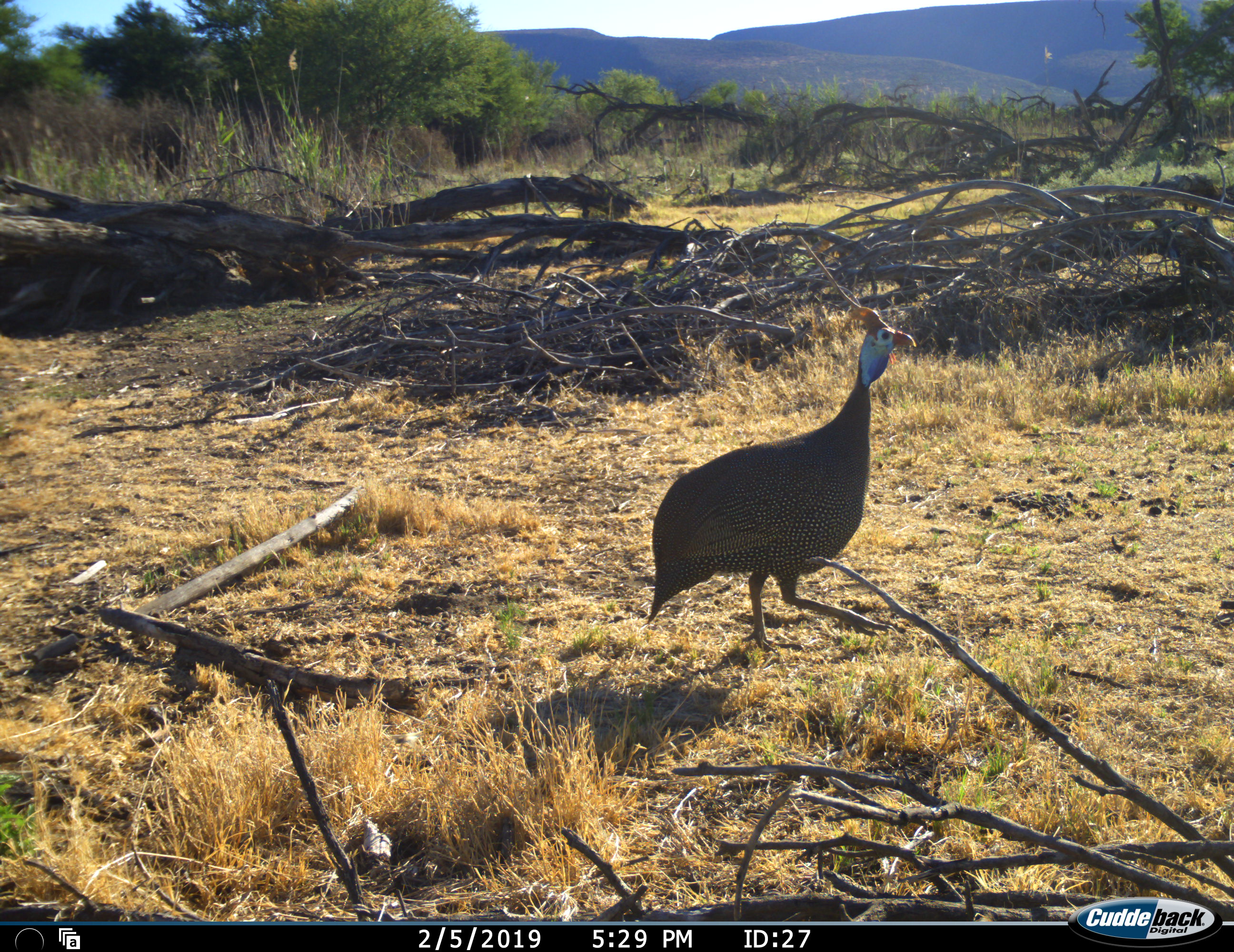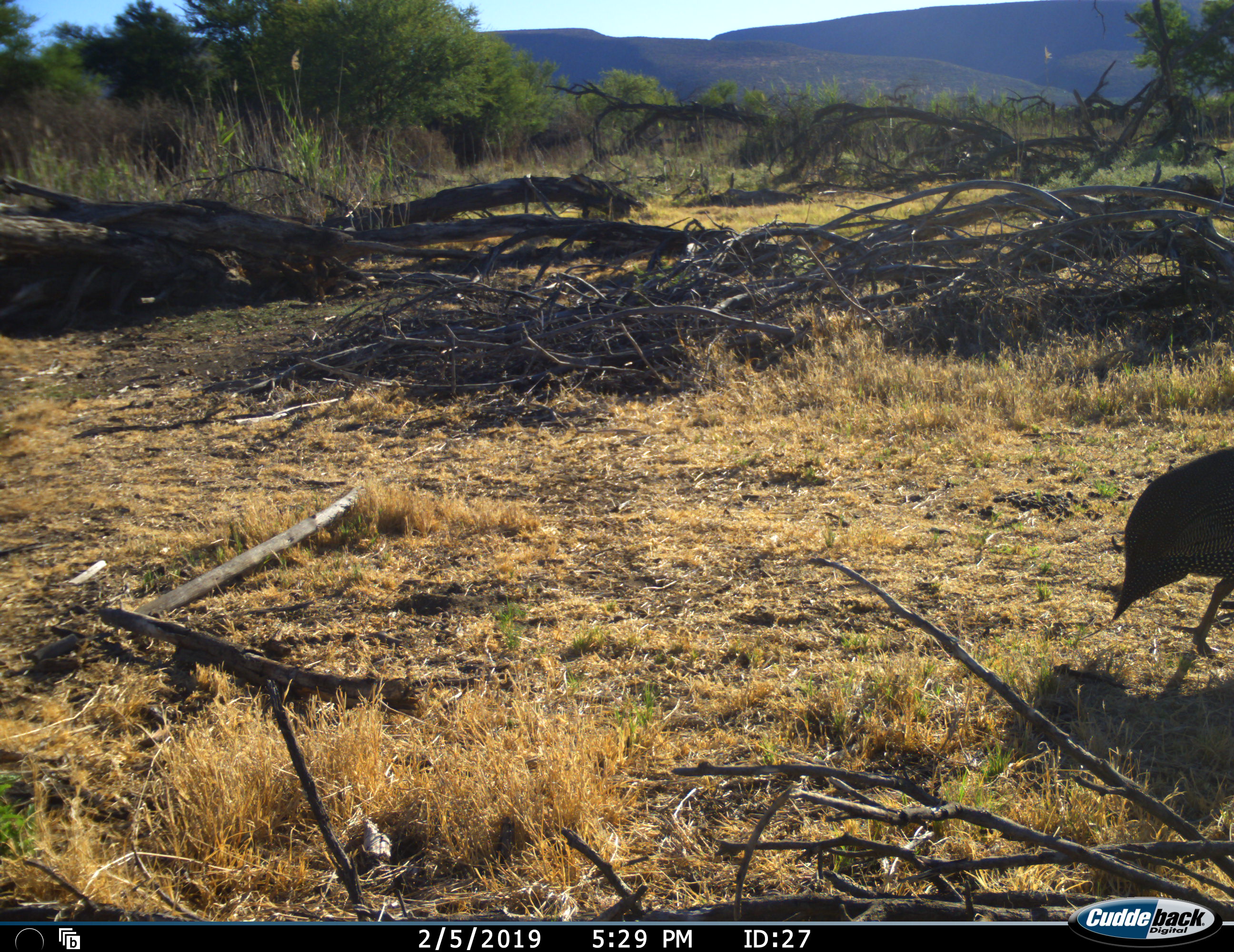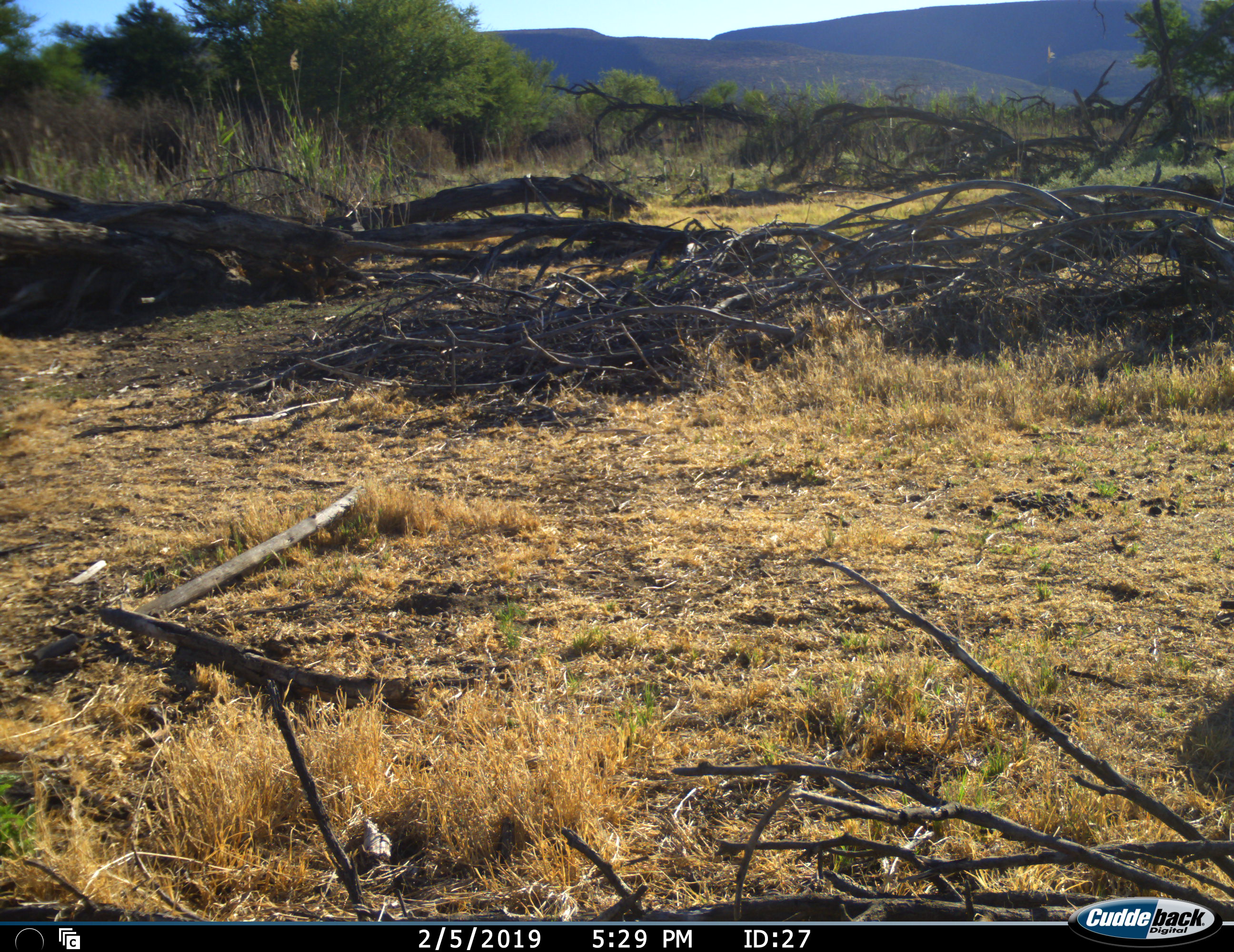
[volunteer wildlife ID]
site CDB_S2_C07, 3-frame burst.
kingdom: Animalia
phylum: Chordata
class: Aves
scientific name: Aves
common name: bird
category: birdother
Birdother (bird) (Aves), count 1. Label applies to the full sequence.